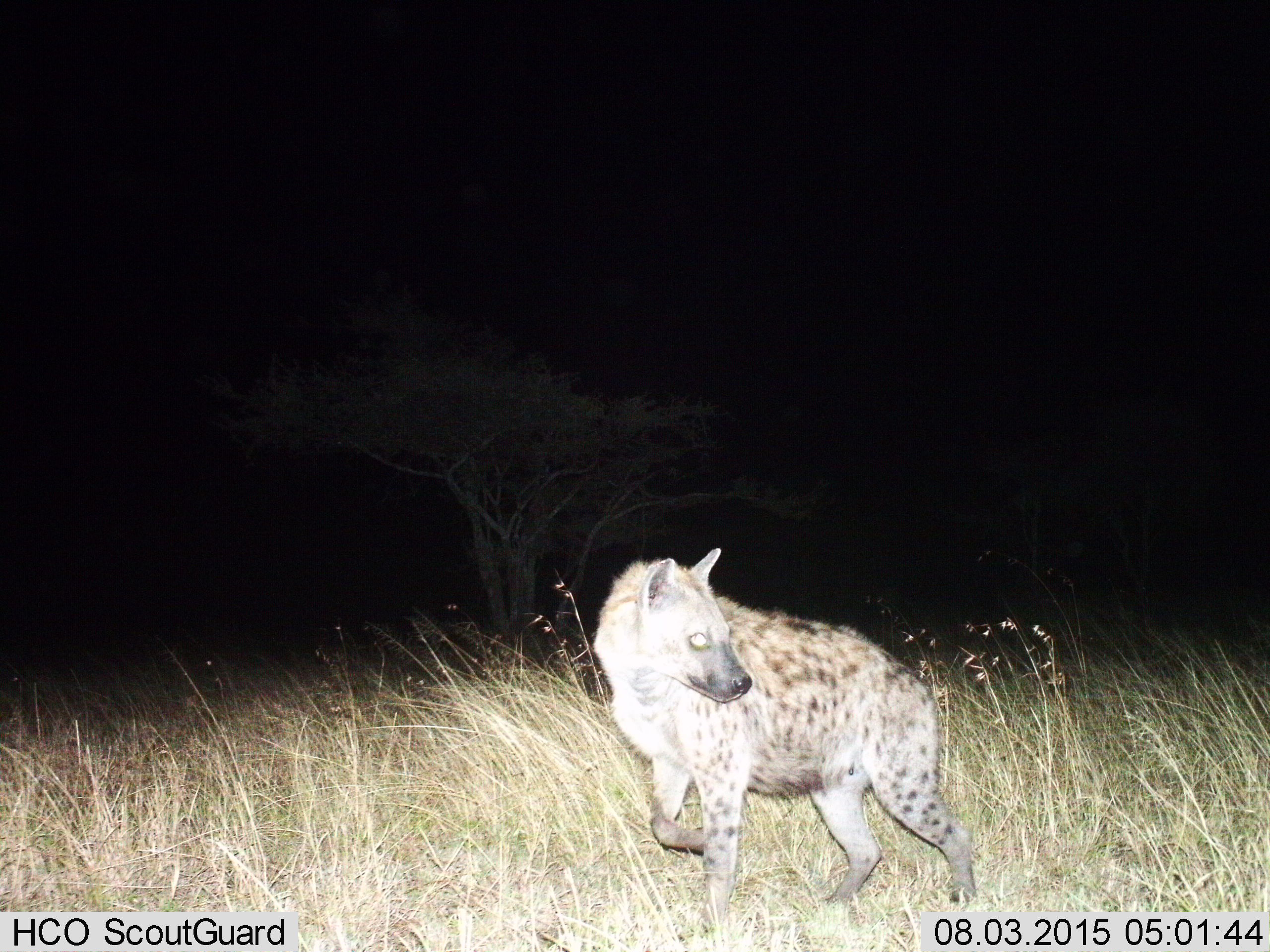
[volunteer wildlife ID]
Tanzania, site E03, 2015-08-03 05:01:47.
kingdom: Animalia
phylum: Chordata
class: Mammalia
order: Carnivora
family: Hyaenidae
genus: Crocuta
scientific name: Crocuta crocuta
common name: spotted hyena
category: hyenaspotted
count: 1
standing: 47%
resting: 0%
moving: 63%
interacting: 0%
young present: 0%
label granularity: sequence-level